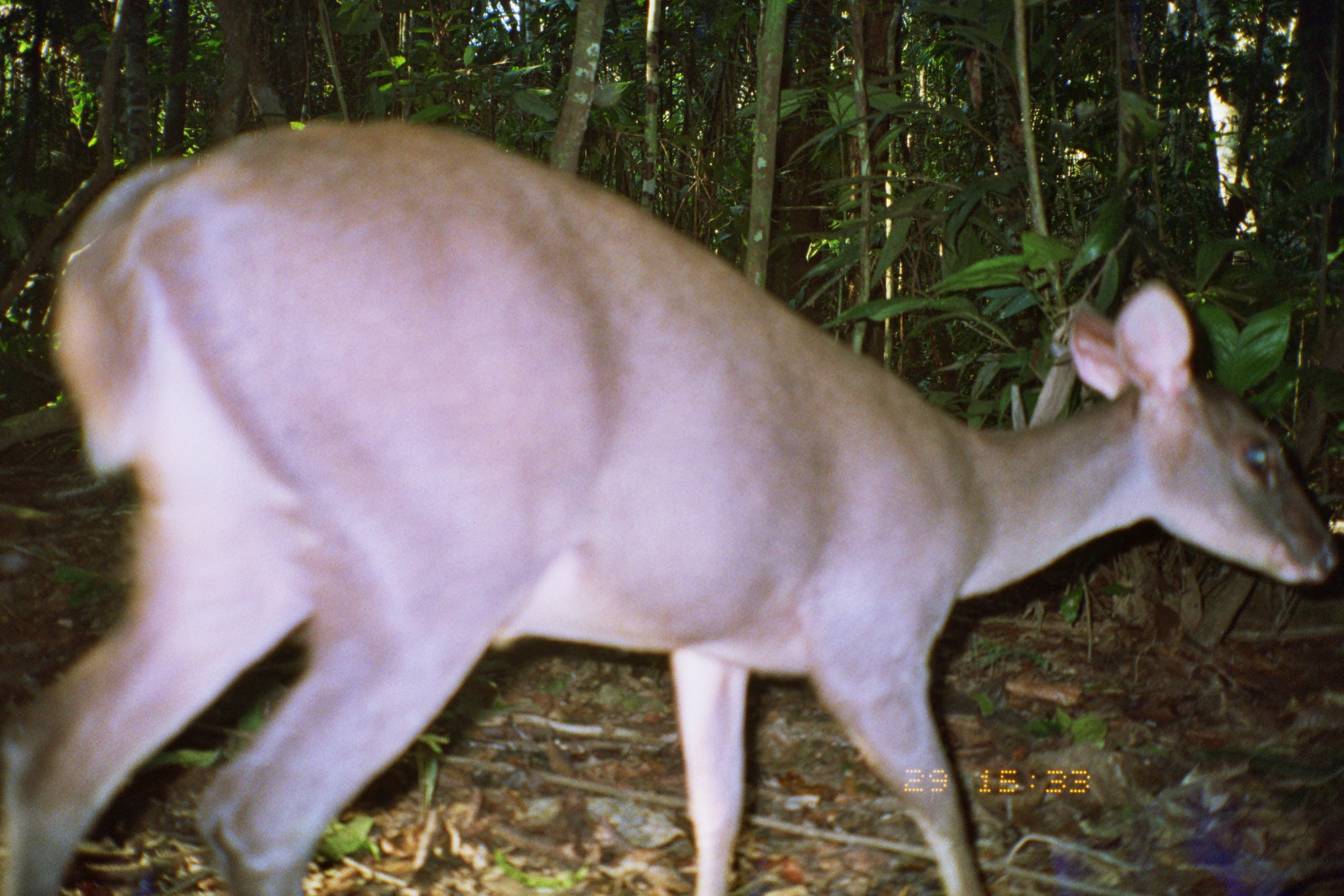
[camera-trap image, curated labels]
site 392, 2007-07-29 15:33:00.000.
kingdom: Animalia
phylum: Chordata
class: Mammalia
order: Artiodactyla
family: Cervidae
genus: Mazama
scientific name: Mazama gouazoubira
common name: gray brocket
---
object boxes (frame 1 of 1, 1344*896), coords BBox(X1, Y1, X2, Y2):
mazama gouazoubira: BBox(6, 117, 1338, 896)